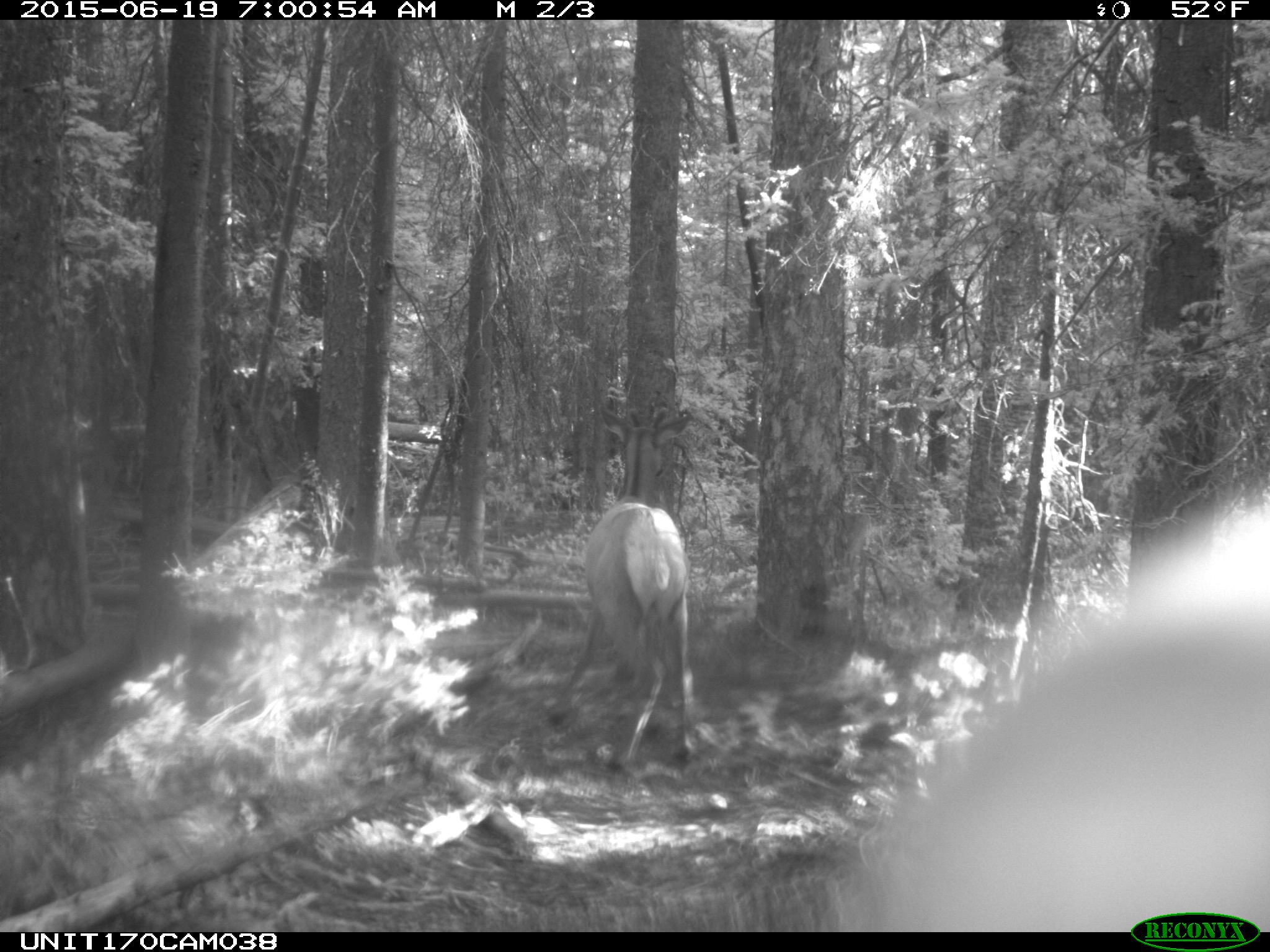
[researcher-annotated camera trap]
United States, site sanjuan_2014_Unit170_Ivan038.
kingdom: Animalia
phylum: Chordata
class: Mammalia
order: Artiodactyla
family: Cervidae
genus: Cervus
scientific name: Cervus elaphus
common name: red deer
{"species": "Cervus elaphus (red deer)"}